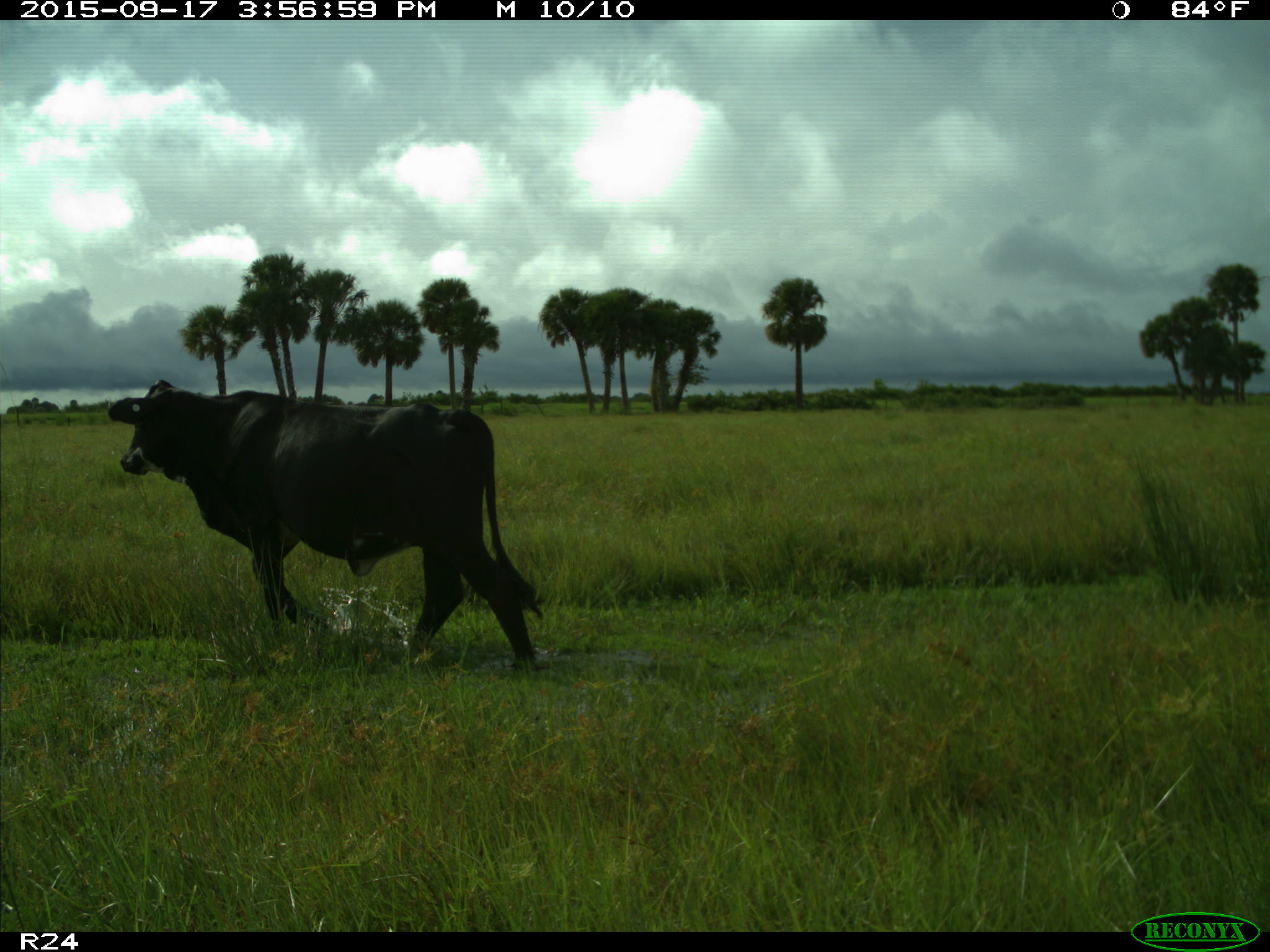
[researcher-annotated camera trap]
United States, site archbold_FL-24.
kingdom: Animalia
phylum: Chordata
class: Mammalia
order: Artiodactyla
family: Bovidae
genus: Bos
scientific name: Bos taurus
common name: domestic cow